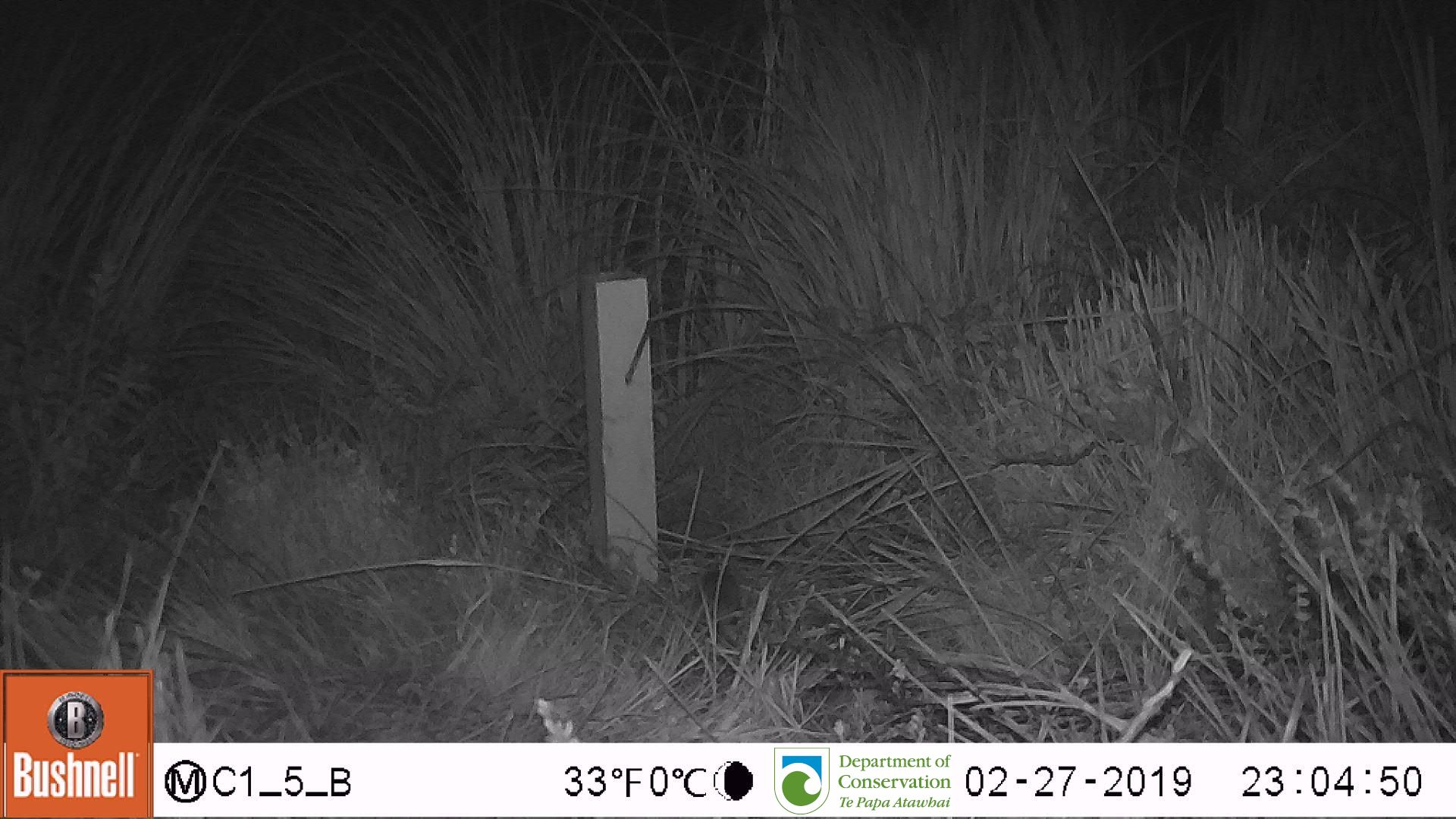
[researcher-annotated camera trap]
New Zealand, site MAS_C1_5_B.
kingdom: Animalia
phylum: Chordata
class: Mammalia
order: Rodentia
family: Muridae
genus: Mus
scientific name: Mus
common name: mouse